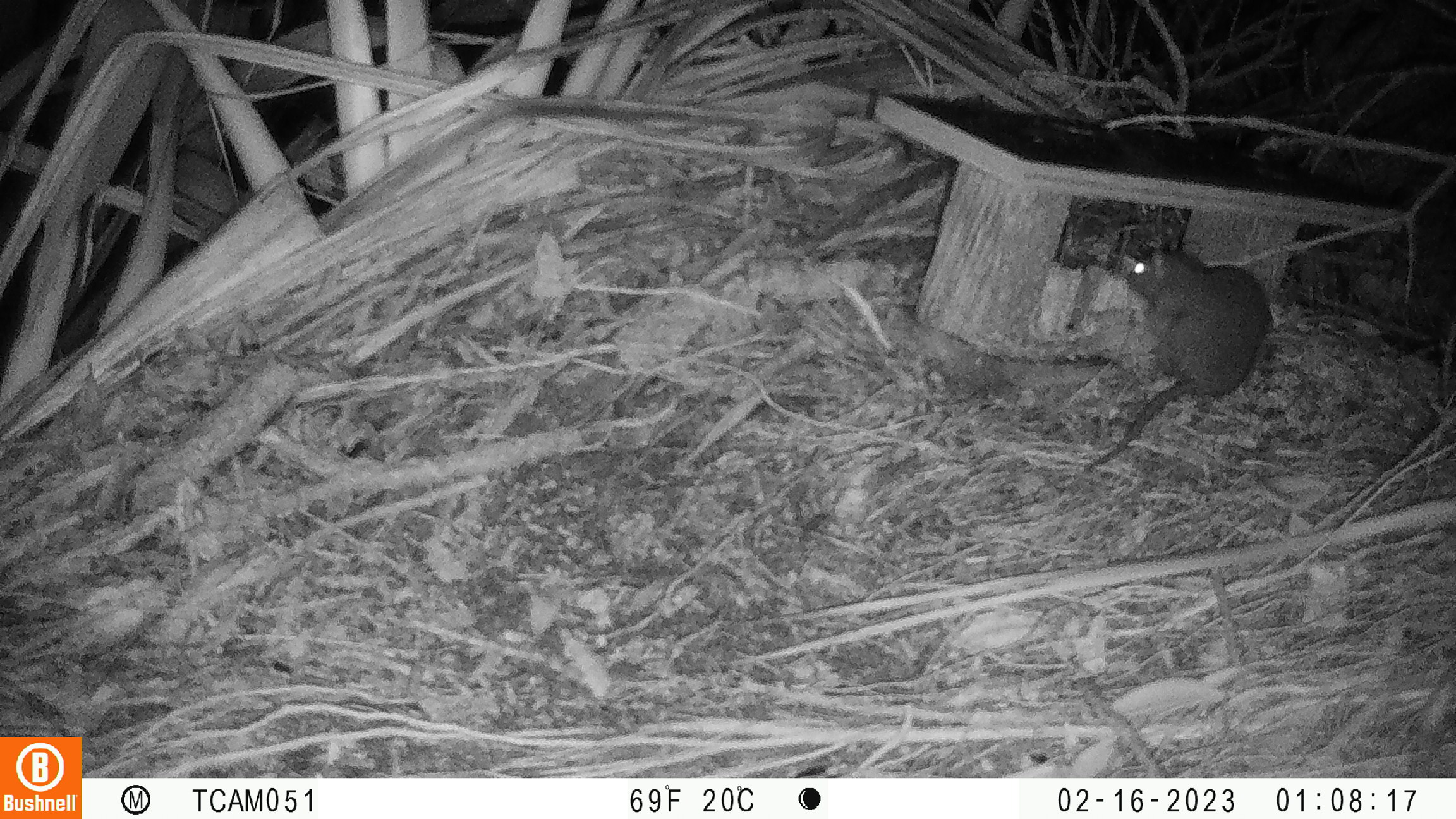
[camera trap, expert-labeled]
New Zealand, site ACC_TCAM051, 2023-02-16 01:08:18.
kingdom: Animalia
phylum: Chordata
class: Mammalia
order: Rodentia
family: Muridae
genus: Rattus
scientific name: Rattus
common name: rat